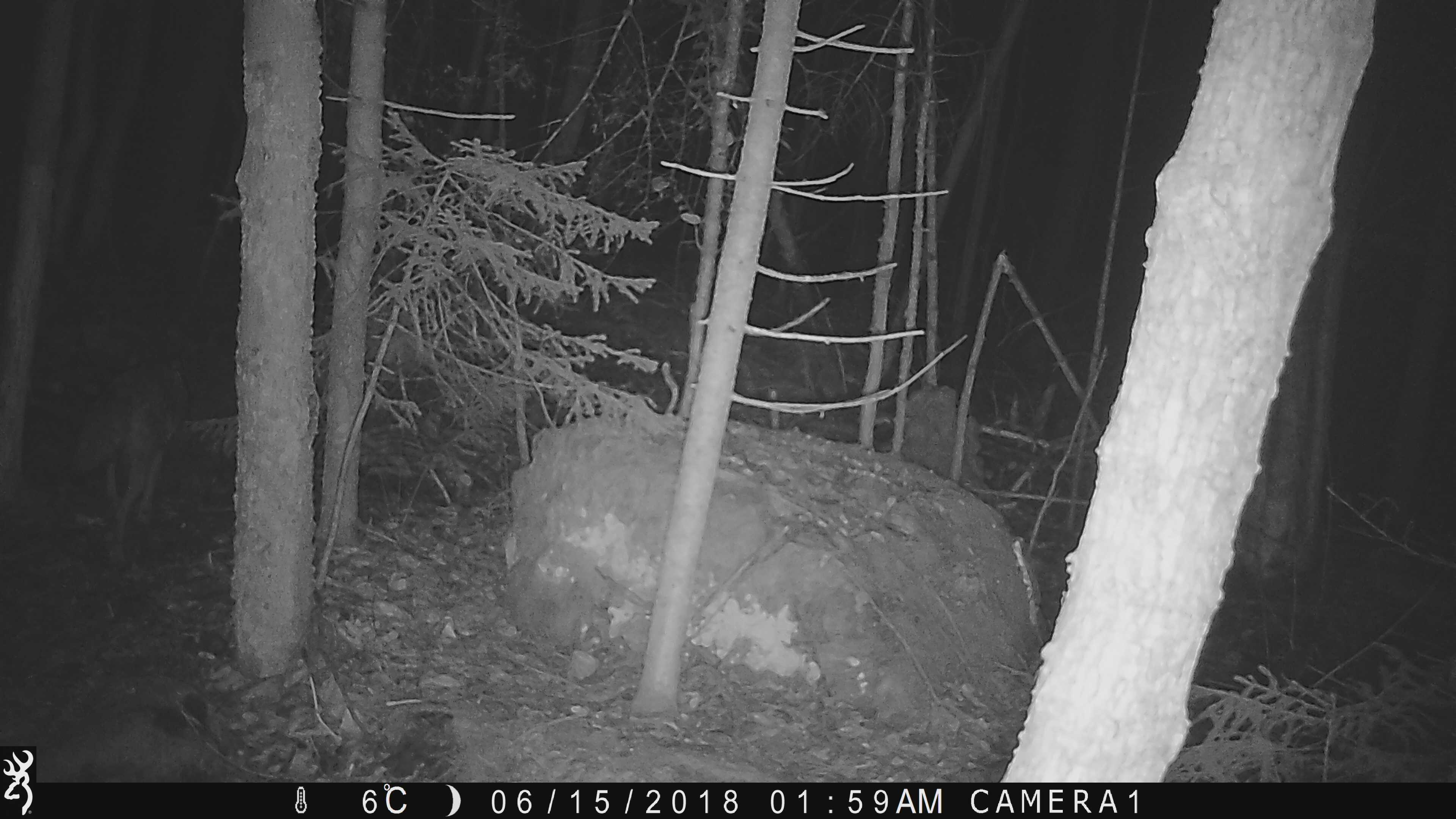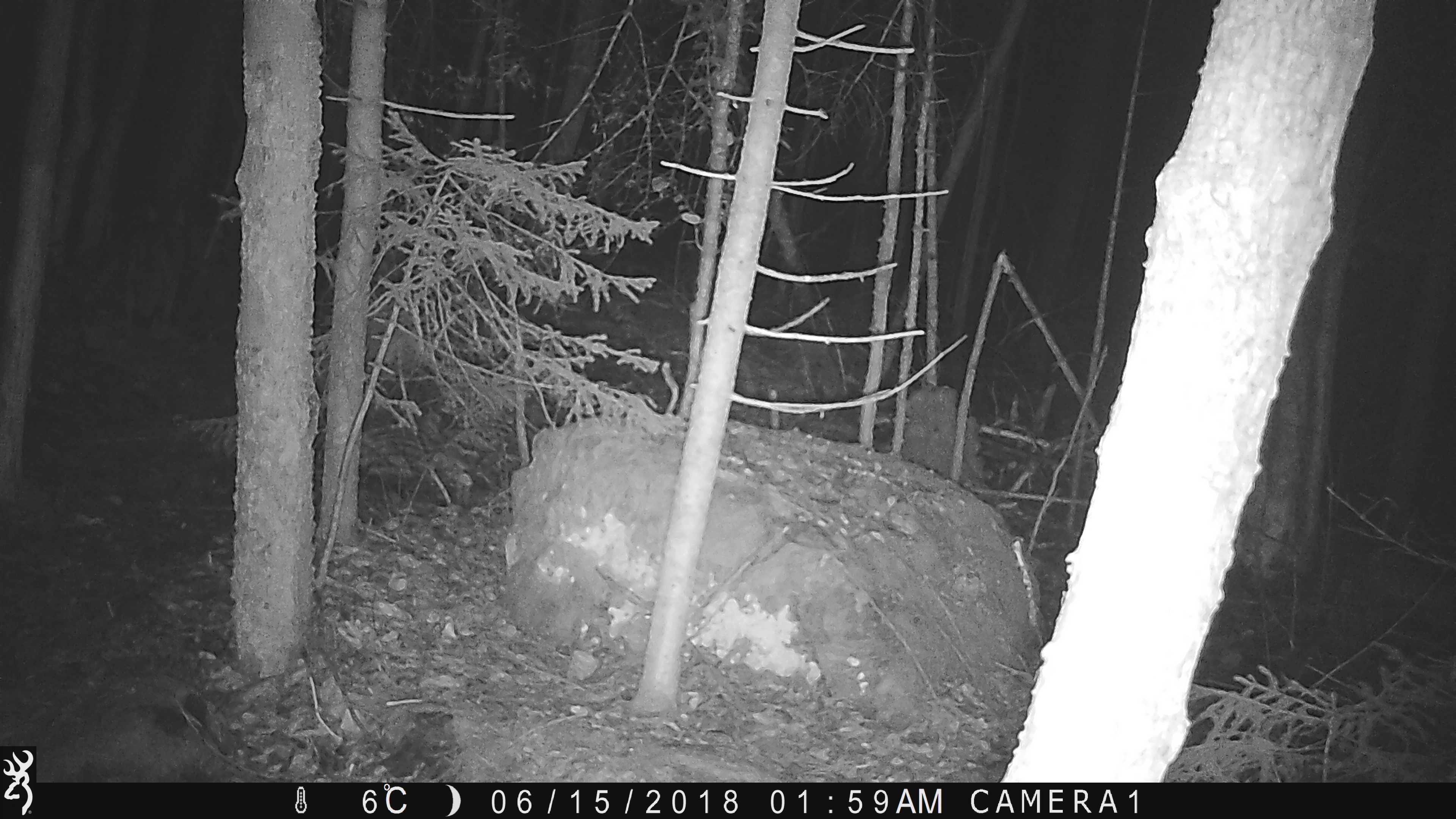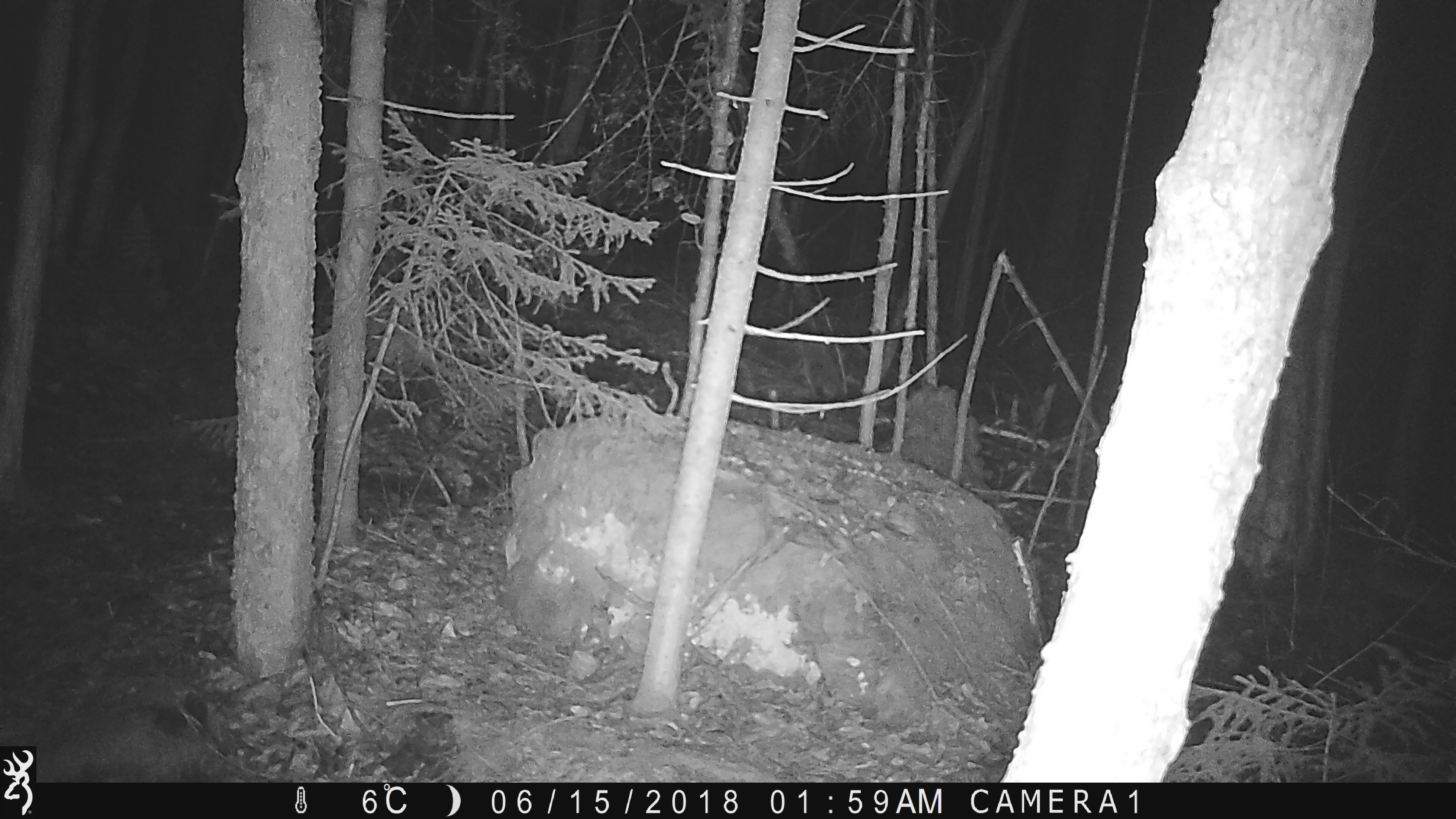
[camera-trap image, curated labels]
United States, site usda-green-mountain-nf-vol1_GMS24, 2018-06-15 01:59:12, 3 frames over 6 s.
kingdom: Animalia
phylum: Chordata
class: Mammalia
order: Carnivora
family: Canidae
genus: Canis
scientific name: Canis latrans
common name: coyote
Coyote (Canis latrans).